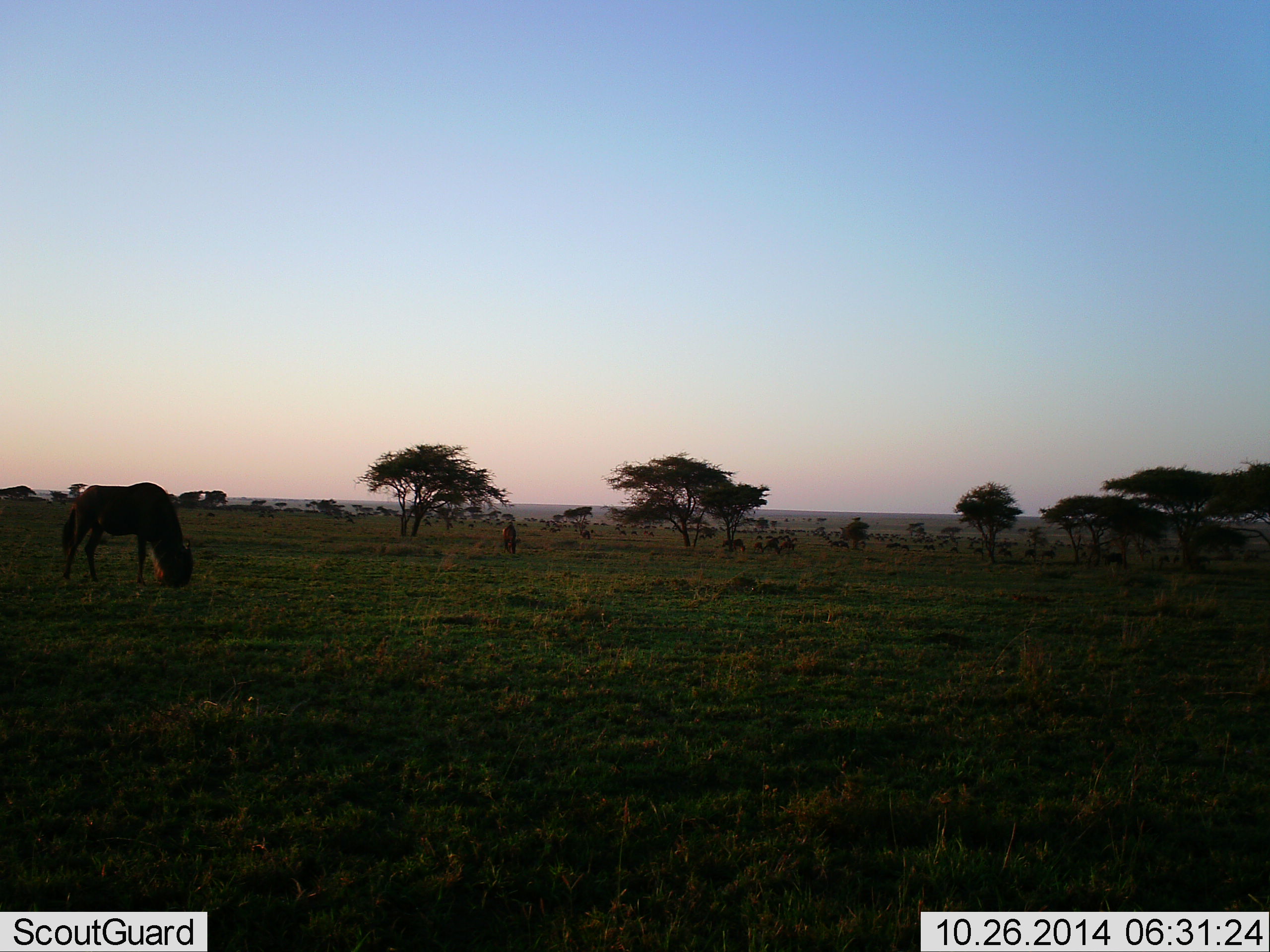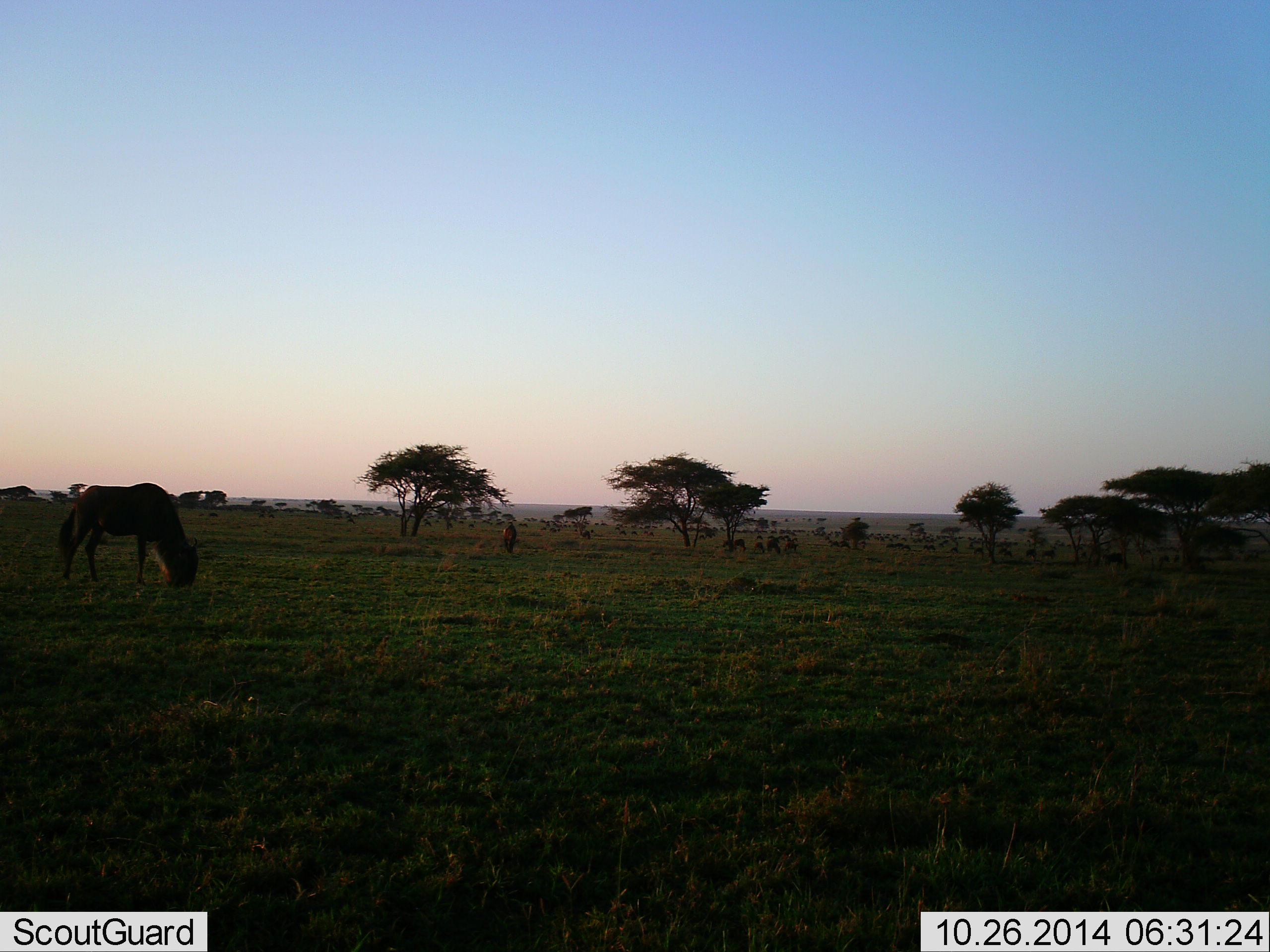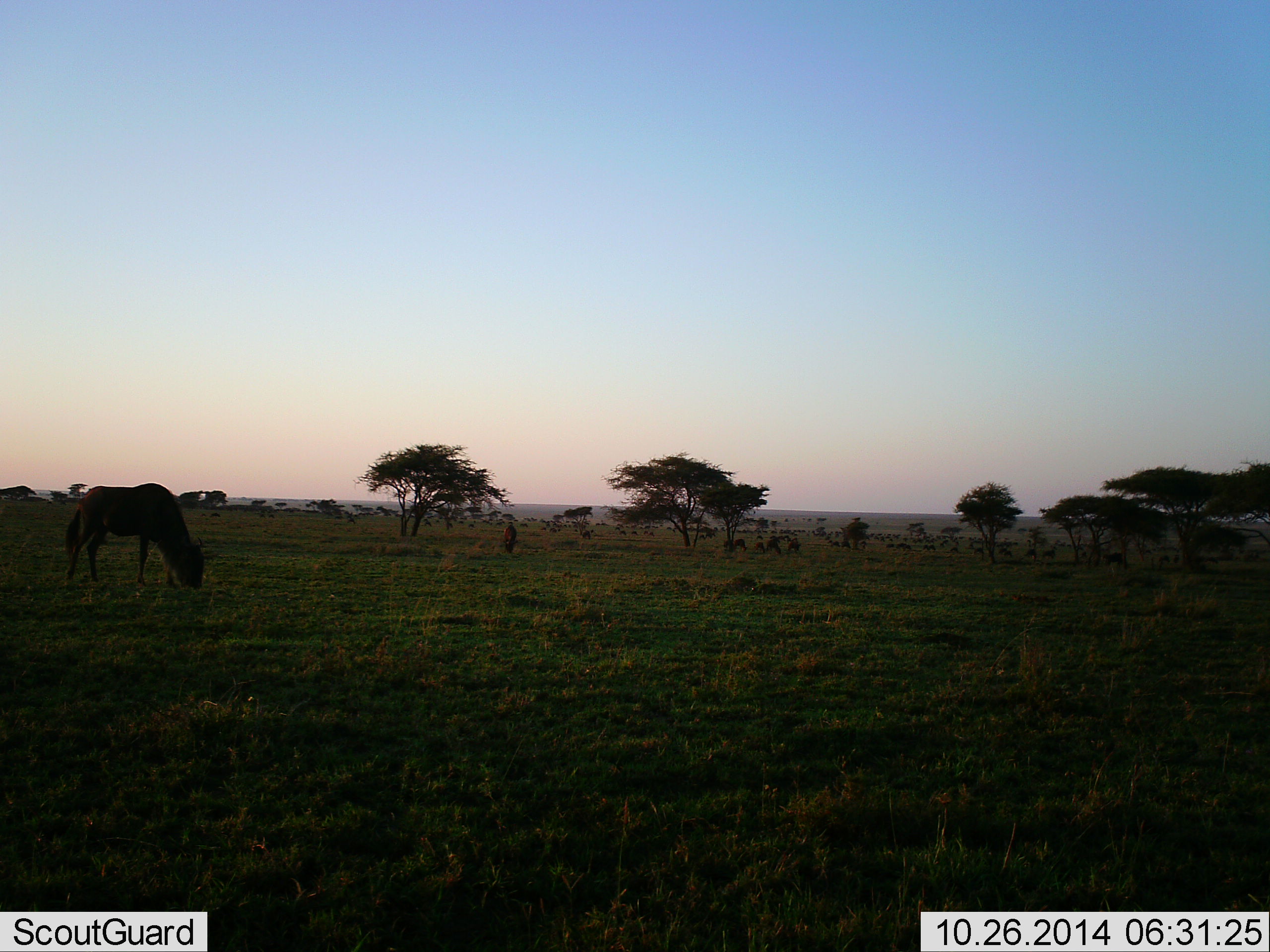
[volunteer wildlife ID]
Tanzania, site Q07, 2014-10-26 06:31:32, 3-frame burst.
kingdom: Animalia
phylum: Chordata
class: Mammalia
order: Artiodactyla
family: Bovidae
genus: Connochaetes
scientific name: Connochaetes taurinus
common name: blue wildebeest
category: wildebeest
Wildebeest (blue wildebeest) (Connochaetes taurinus), count 11-50. Behavior (volunteer vote fractions): standing 20%, resting 0%, moving 10%, interacting 0%. Young present (vote fraction): 10%. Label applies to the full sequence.